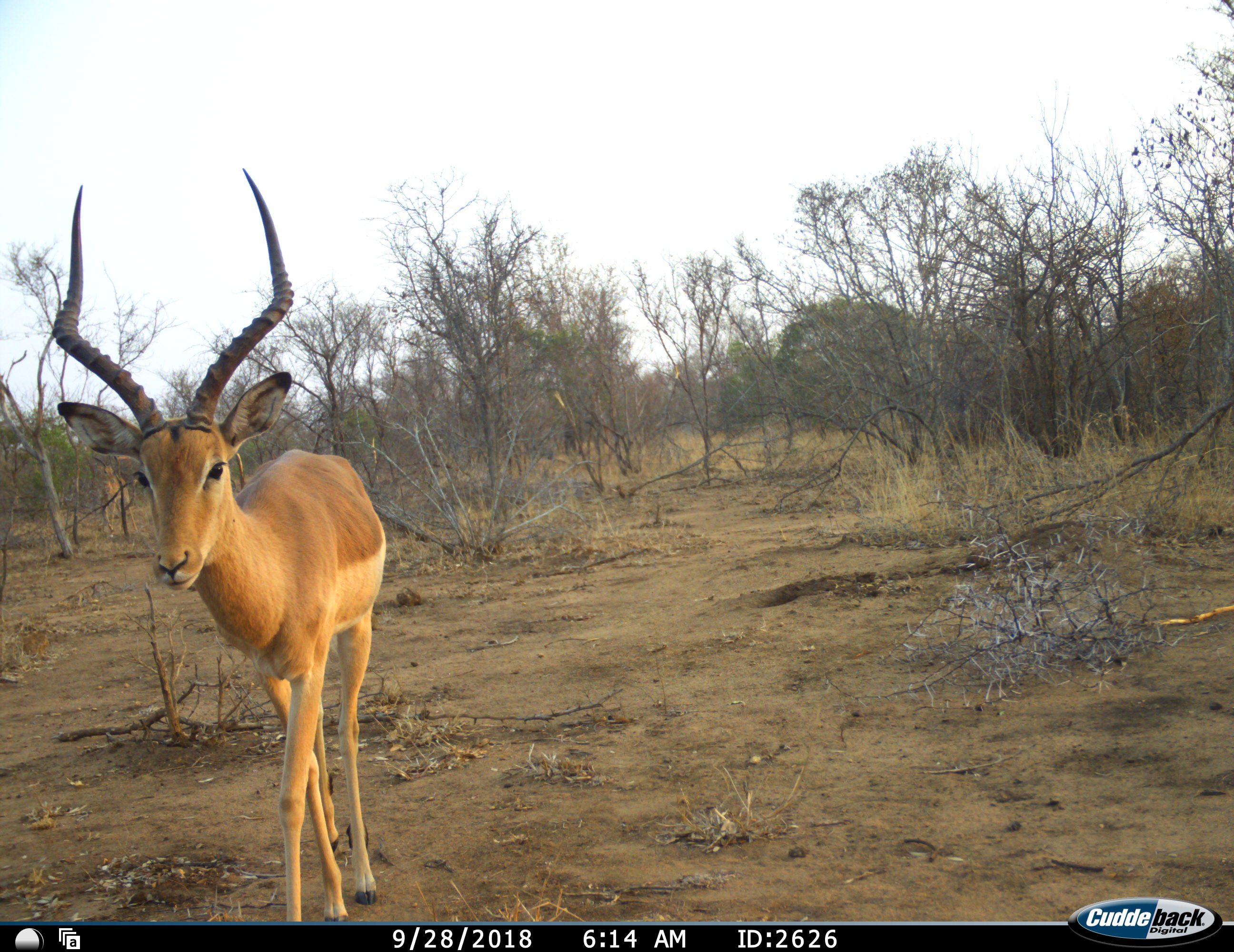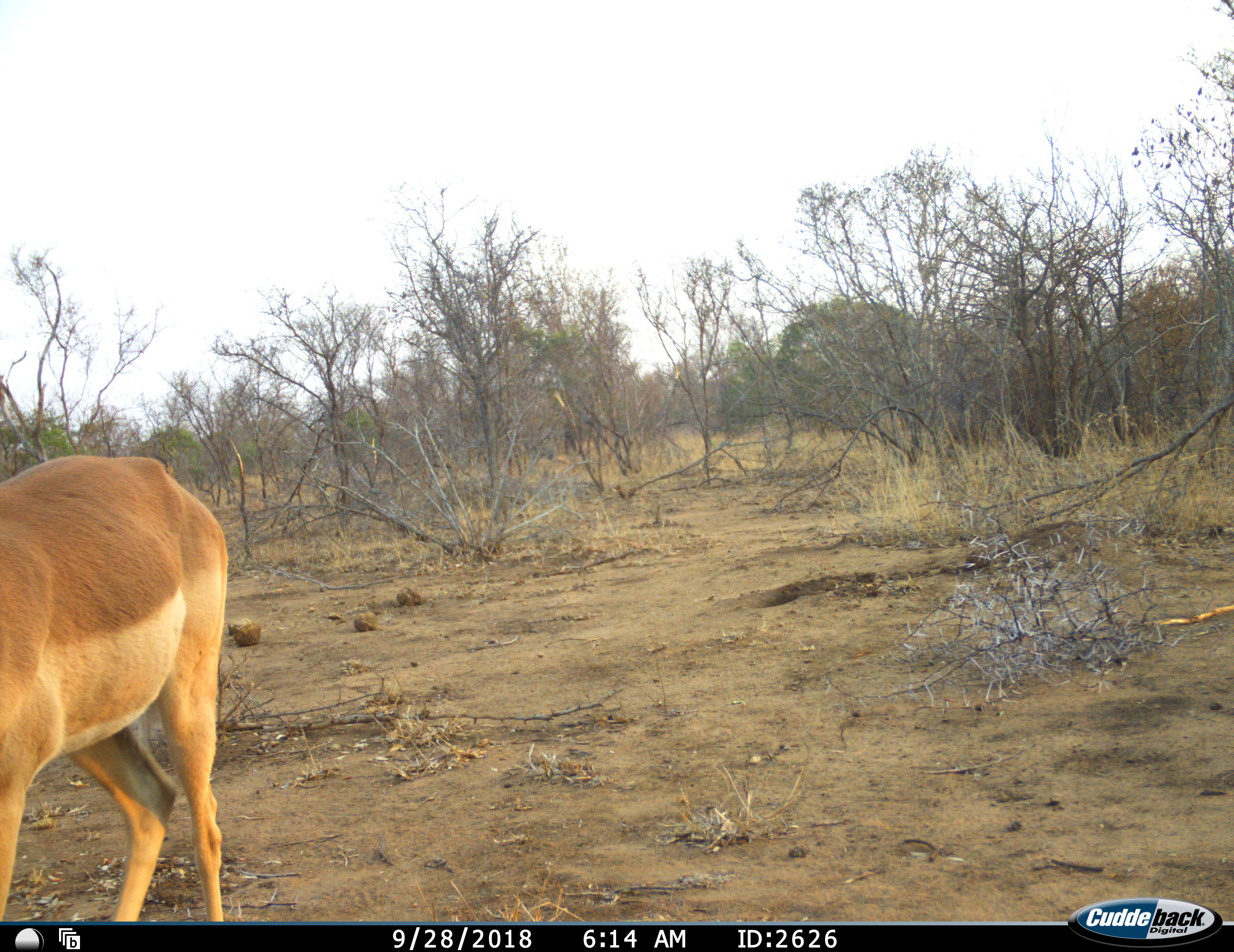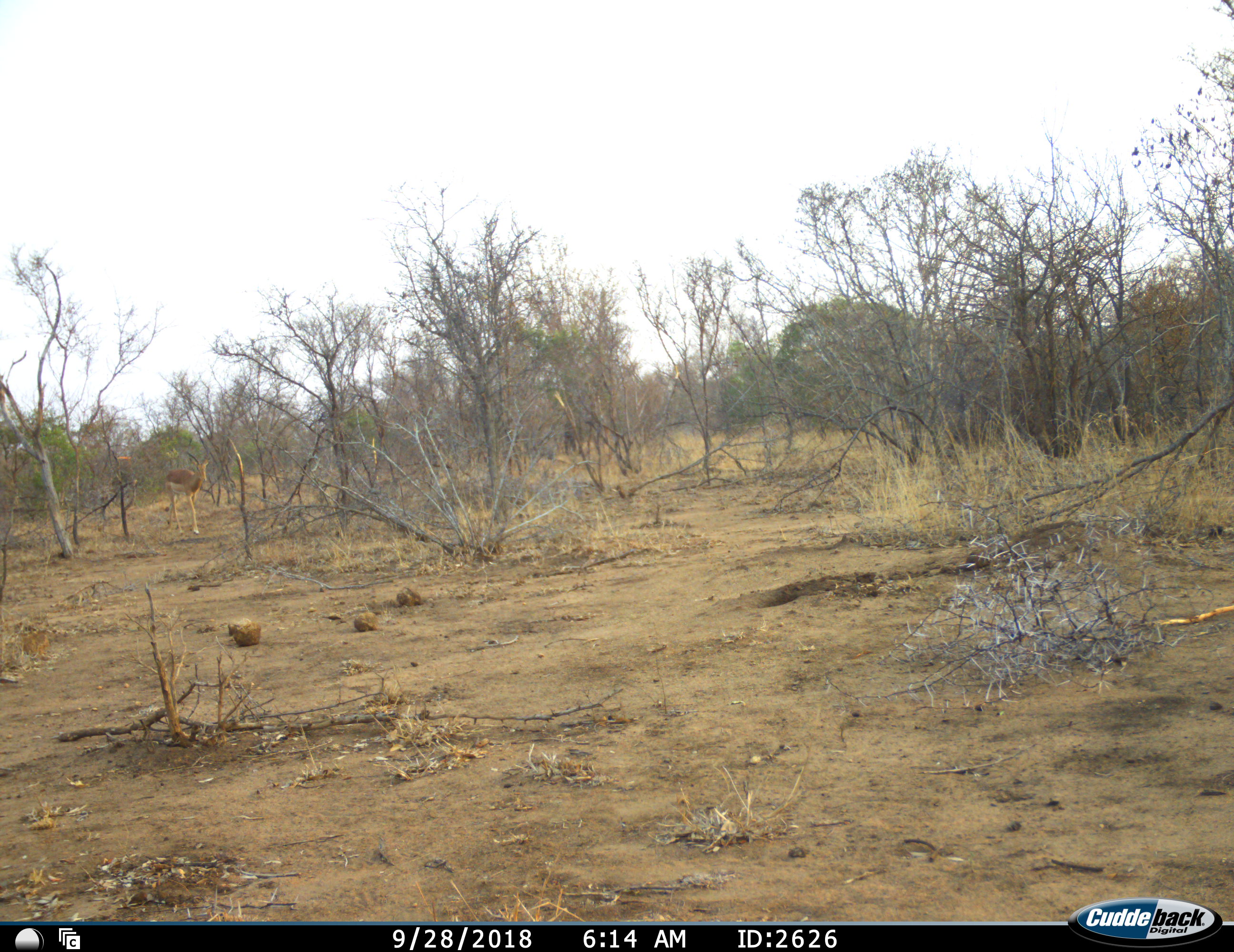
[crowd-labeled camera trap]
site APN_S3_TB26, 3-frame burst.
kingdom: Animalia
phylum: Chordata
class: Mammalia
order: Artiodactyla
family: Bovidae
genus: Aepyceros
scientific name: Aepyceros melampus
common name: impala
Impala (Aepyceros melampus), count 1. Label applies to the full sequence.